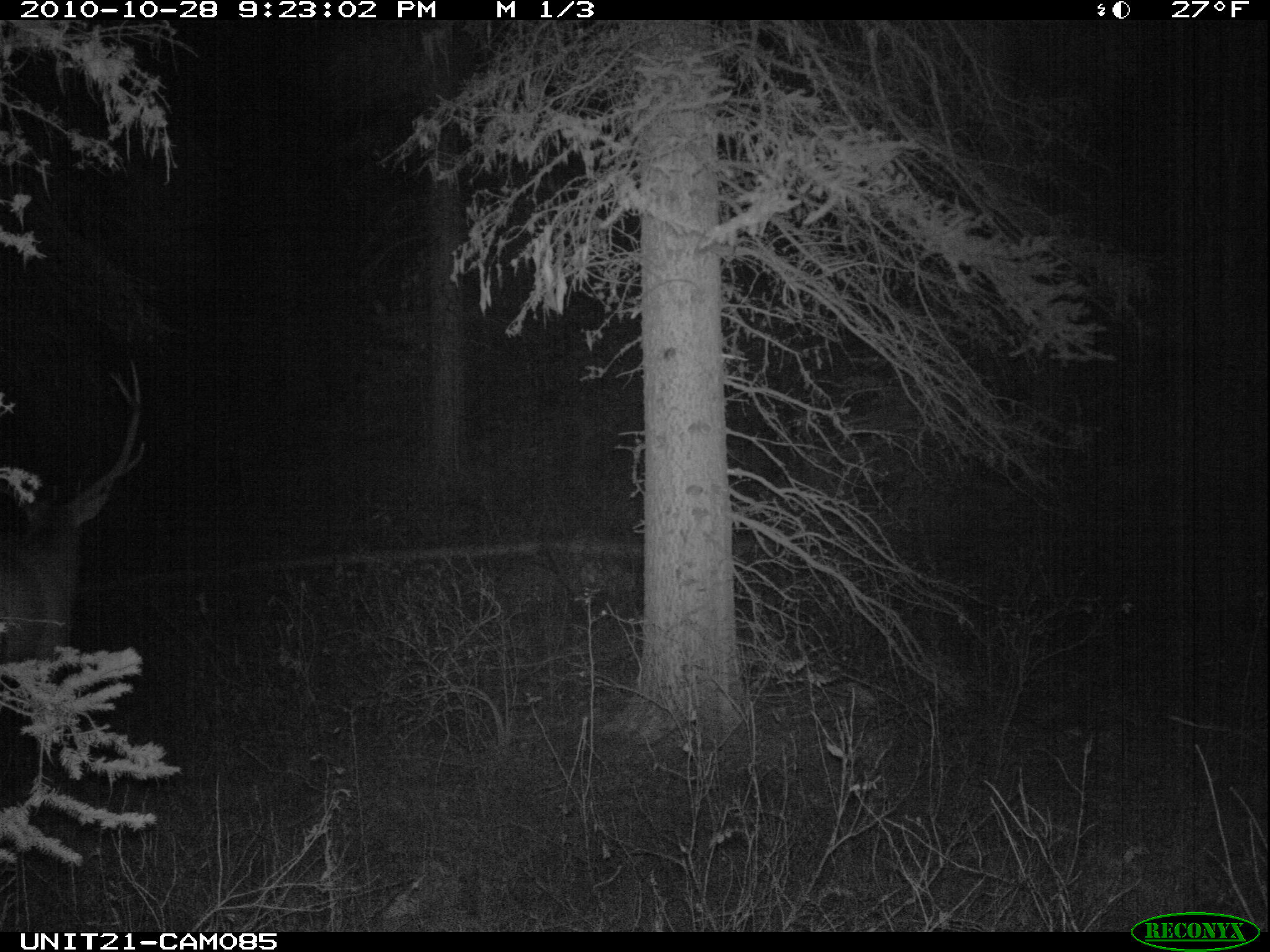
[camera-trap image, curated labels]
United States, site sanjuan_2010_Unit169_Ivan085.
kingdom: Animalia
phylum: Chordata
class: Mammalia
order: Artiodactyla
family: Cervidae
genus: Cervus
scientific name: Cervus elaphus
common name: red deer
Cervus elaphus (red deer).